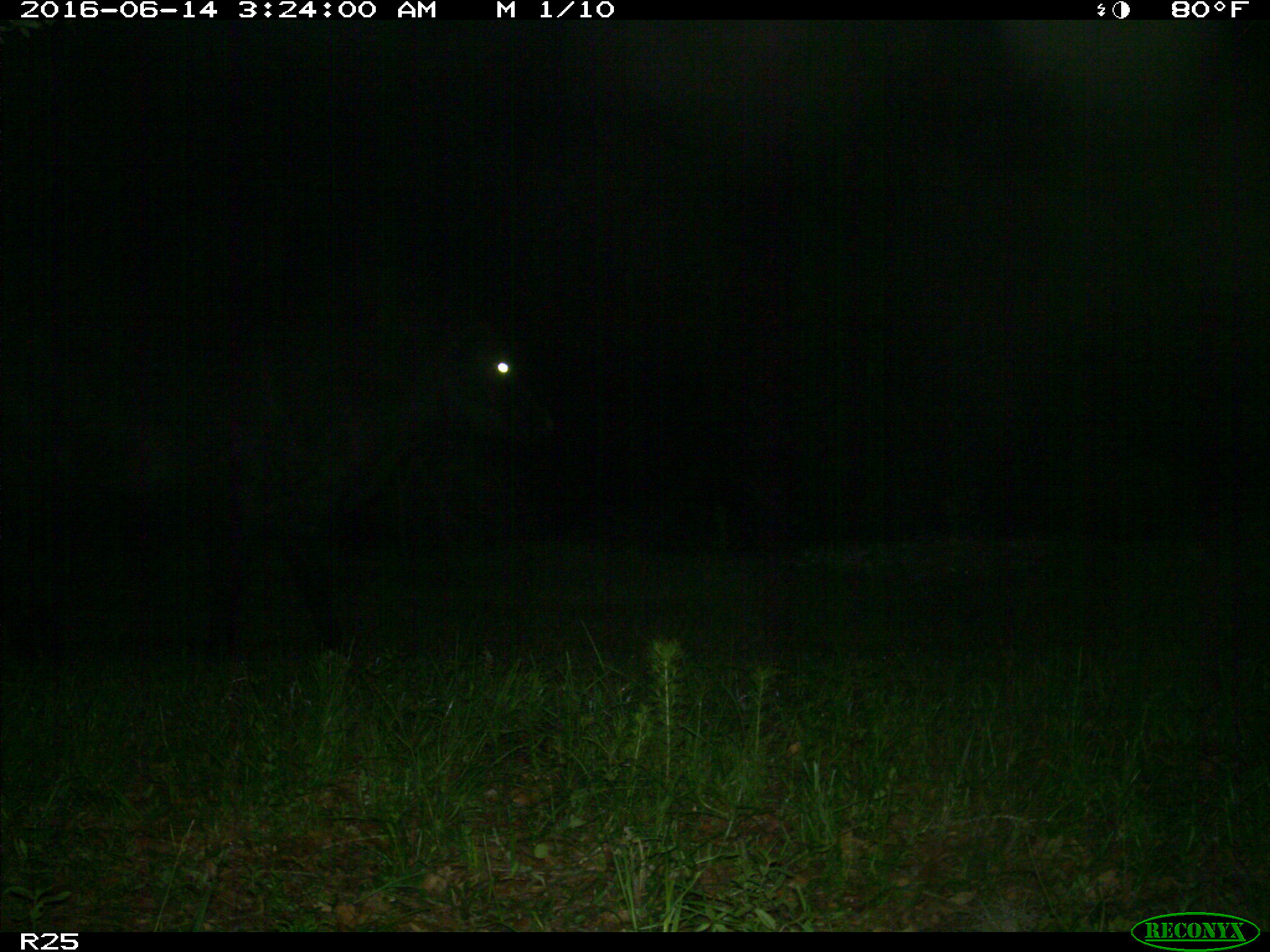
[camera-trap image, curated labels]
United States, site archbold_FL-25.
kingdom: Animalia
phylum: Chordata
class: Mammalia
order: Artiodactyla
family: Bovidae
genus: Bos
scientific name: Bos taurus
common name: domestic cow